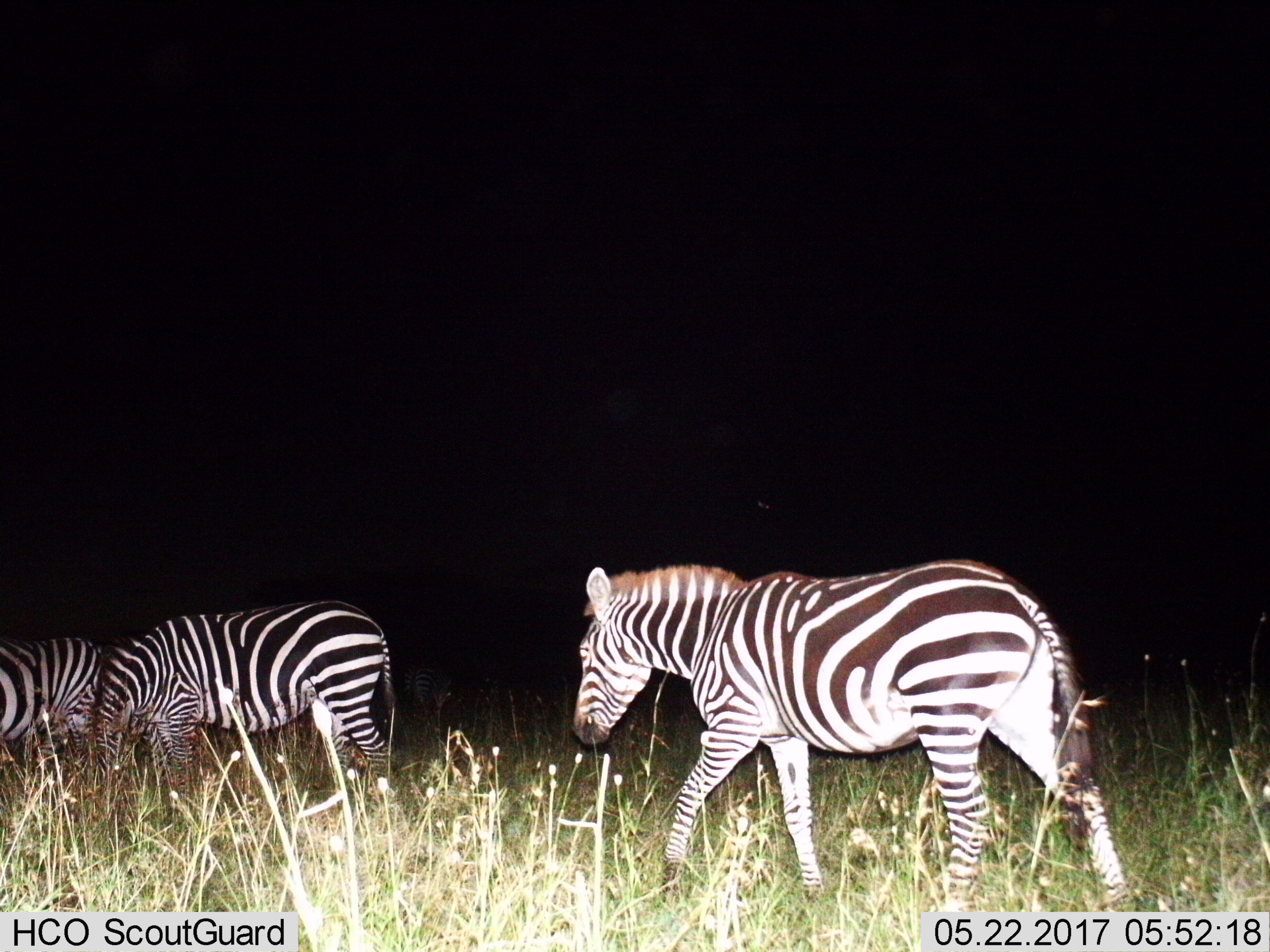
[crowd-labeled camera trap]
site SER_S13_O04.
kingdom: Animalia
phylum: Chordata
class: Mammalia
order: Perissodactyla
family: Equidae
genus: Equus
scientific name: Equus quagga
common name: plains zebra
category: zebraplains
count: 4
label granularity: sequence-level